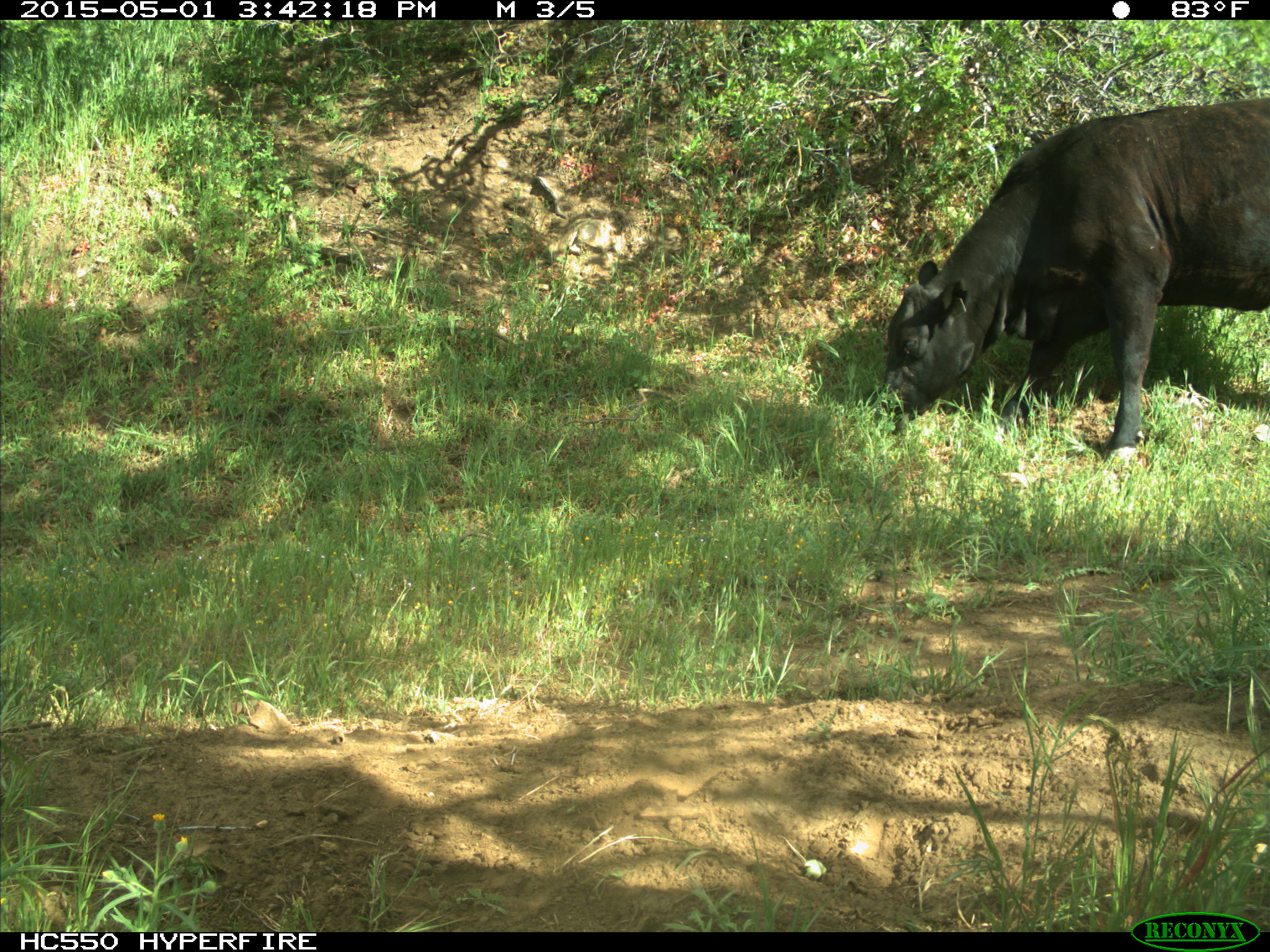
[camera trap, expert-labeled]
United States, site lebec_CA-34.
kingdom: Animalia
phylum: Chordata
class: Mammalia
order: Artiodactyla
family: Bovidae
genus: Bos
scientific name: Bos taurus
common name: domestic cow